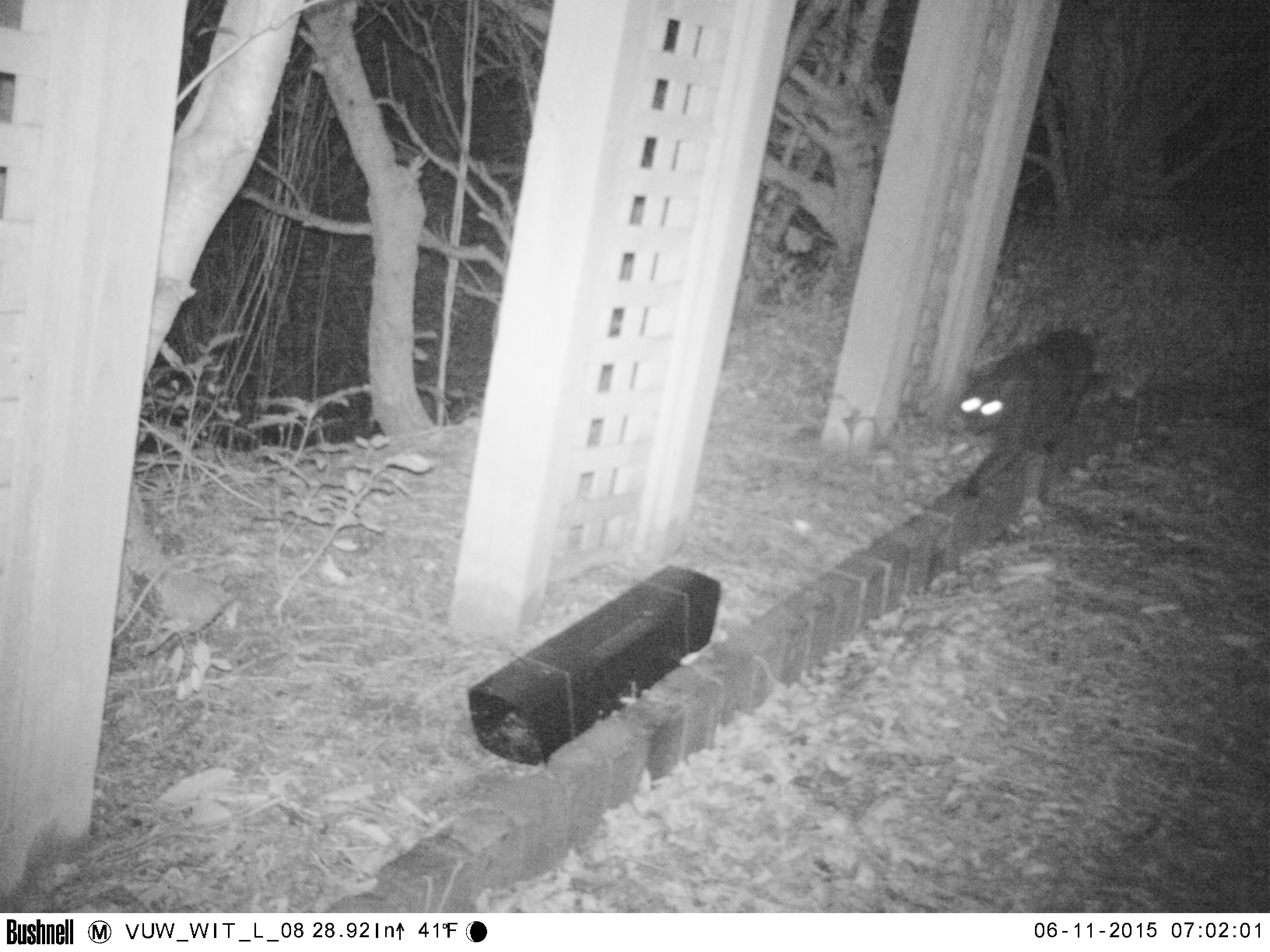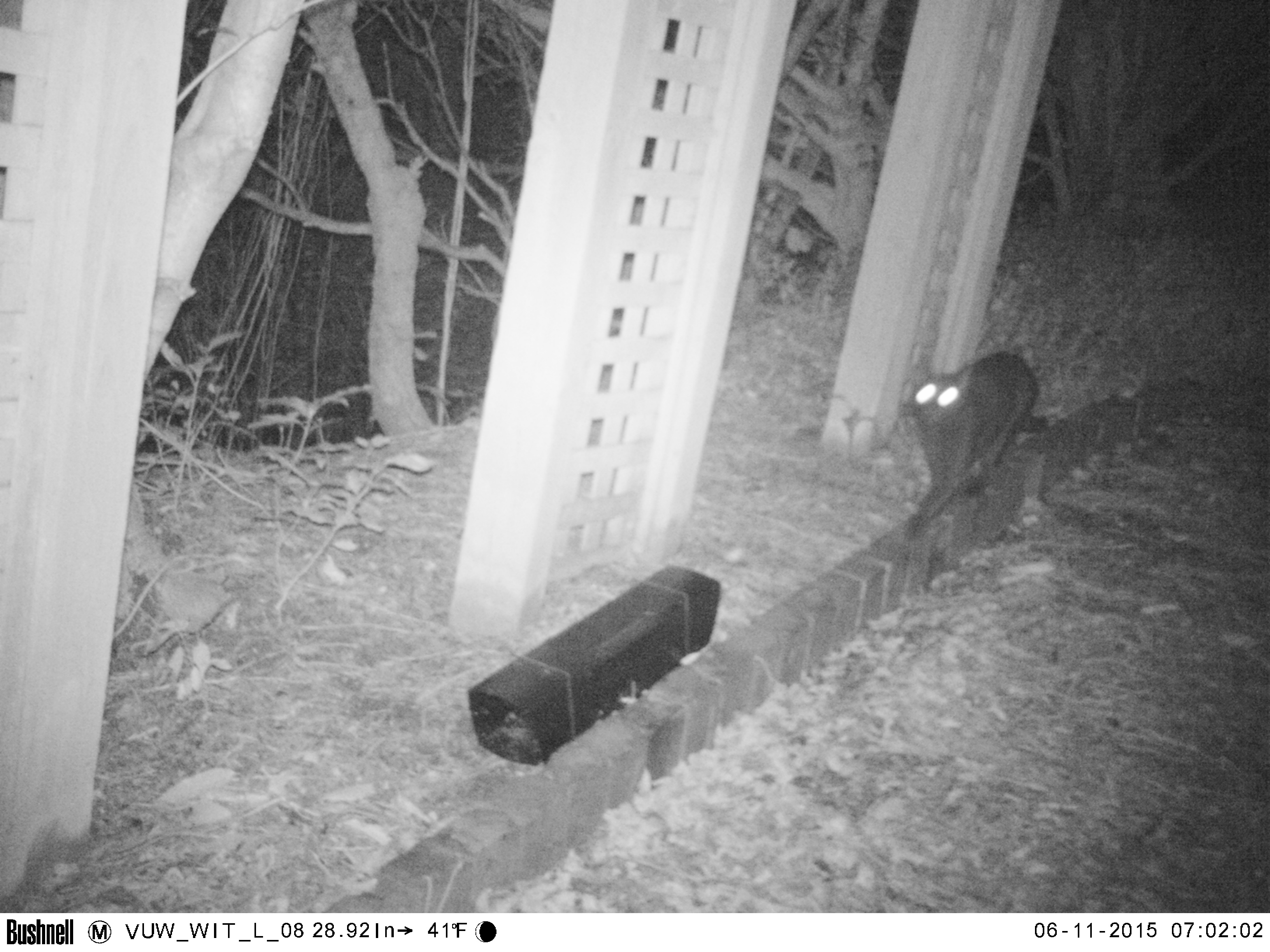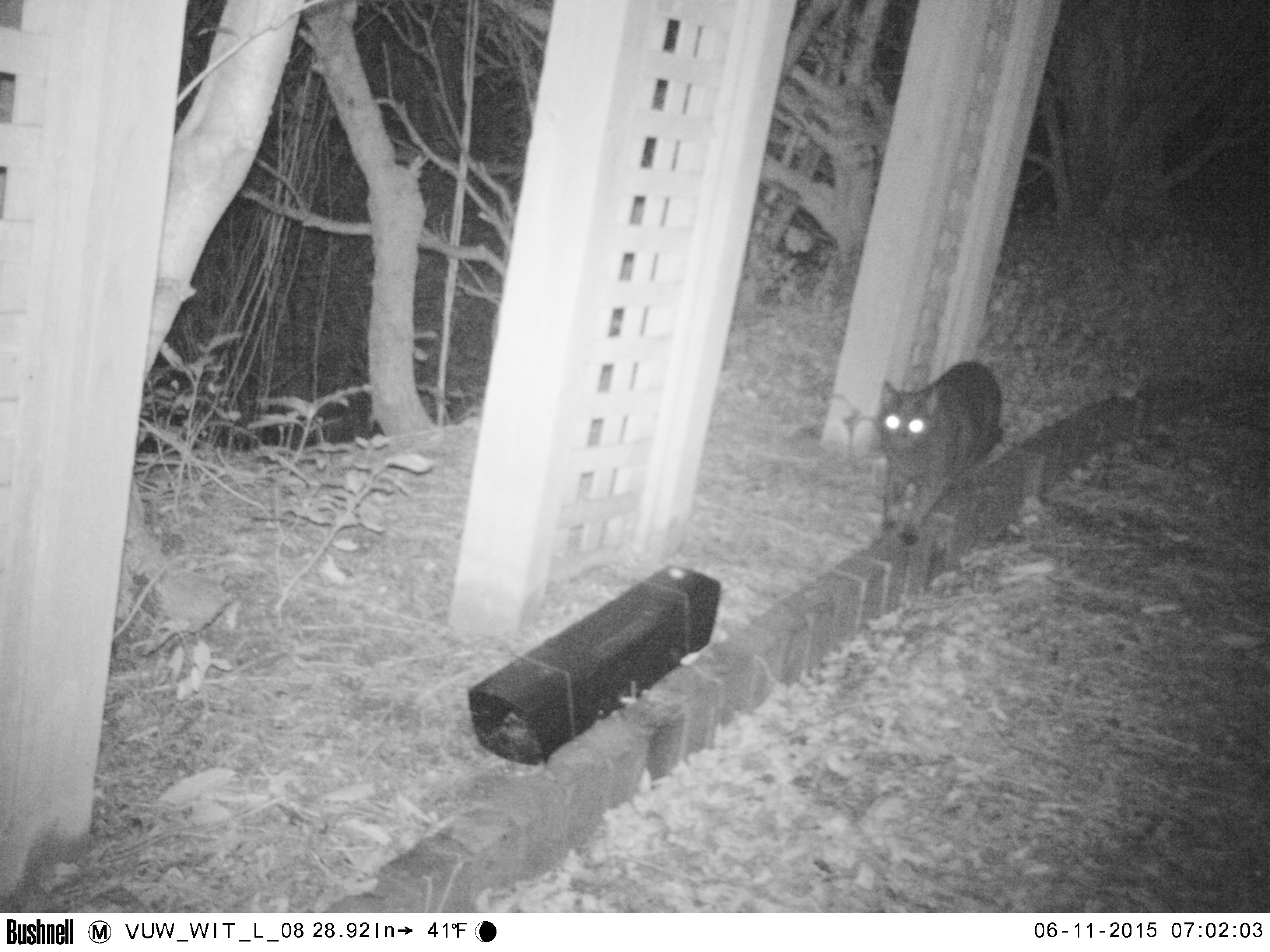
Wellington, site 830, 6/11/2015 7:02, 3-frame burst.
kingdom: Animalia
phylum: Chordata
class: Mammalia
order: Carnivora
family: Felidae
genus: Felis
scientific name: Felis catus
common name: cat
Cat (Felis catus).